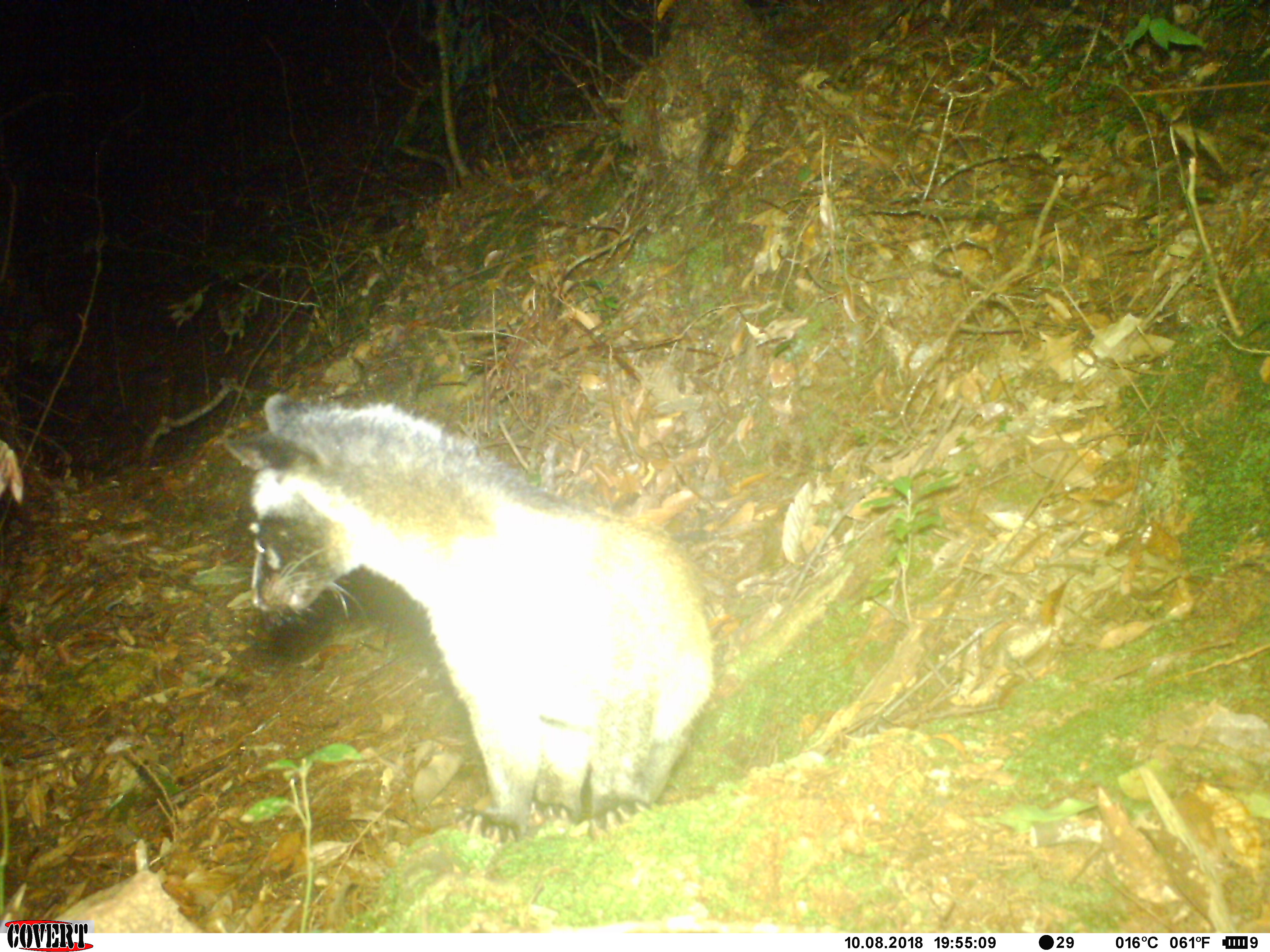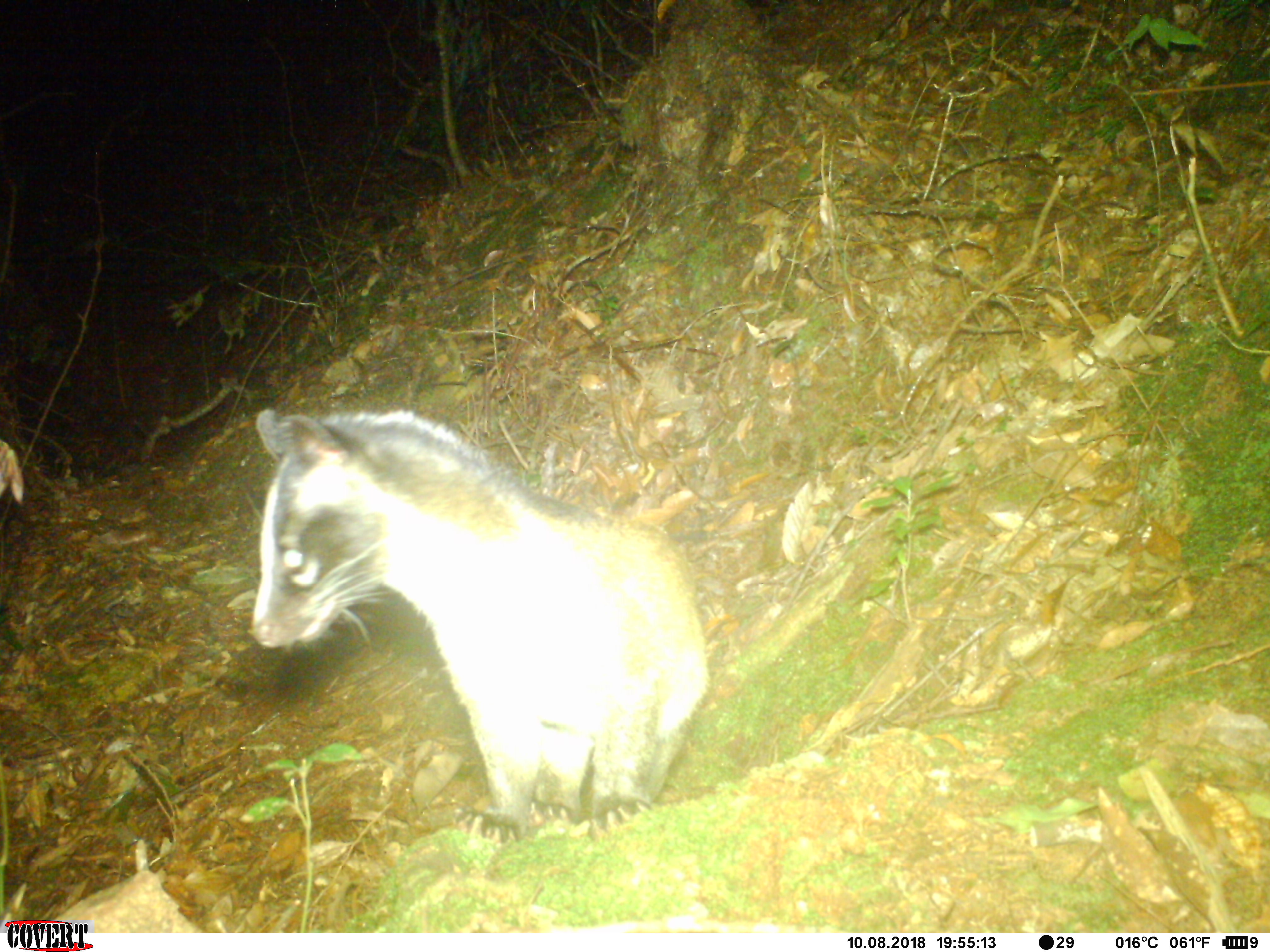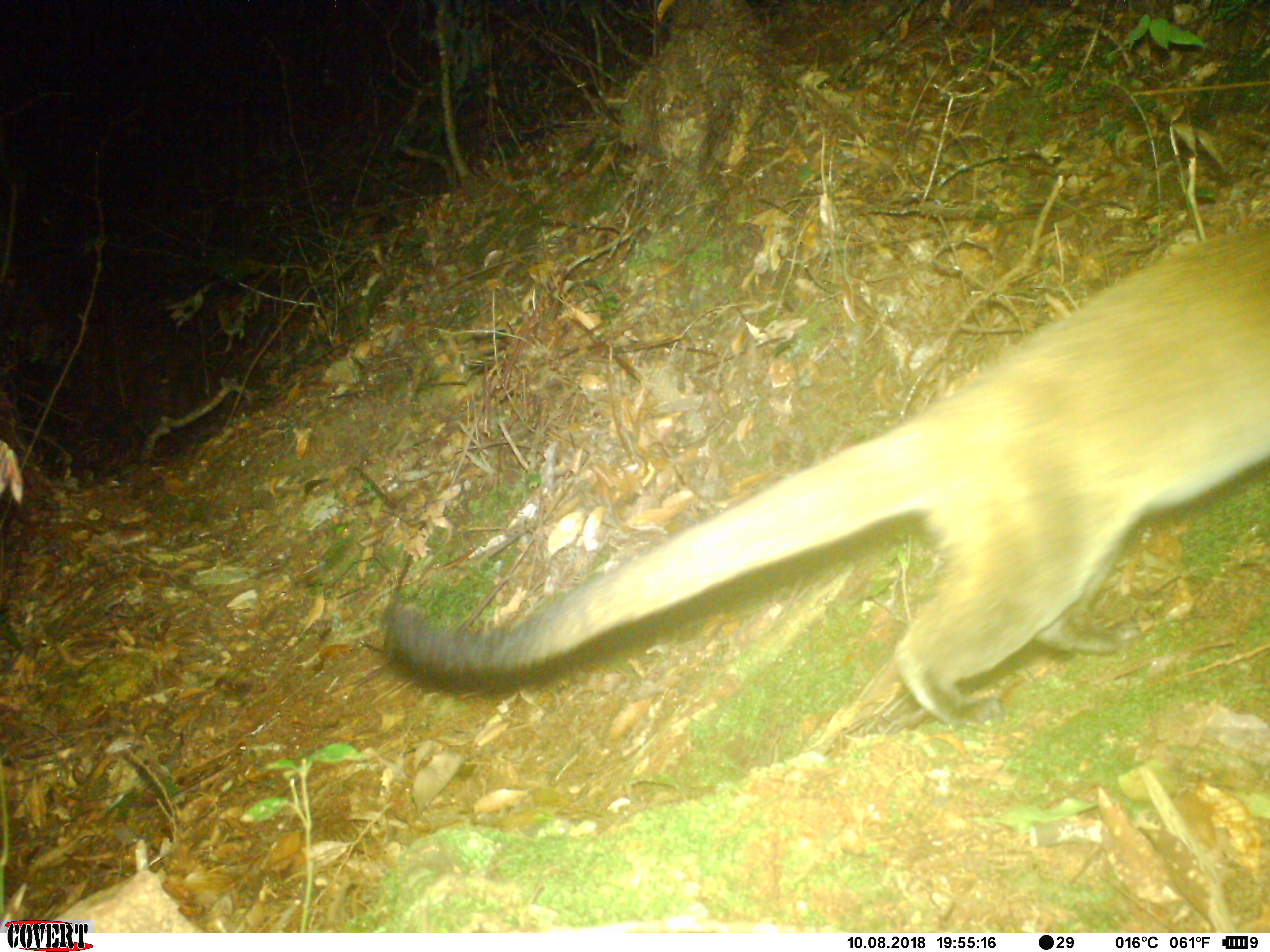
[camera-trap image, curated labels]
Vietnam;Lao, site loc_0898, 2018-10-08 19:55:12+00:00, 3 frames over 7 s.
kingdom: Animalia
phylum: Chordata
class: Mammalia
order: Carnivora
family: Viverridae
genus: Paguma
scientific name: Paguma larvata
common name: masked palm civet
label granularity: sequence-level